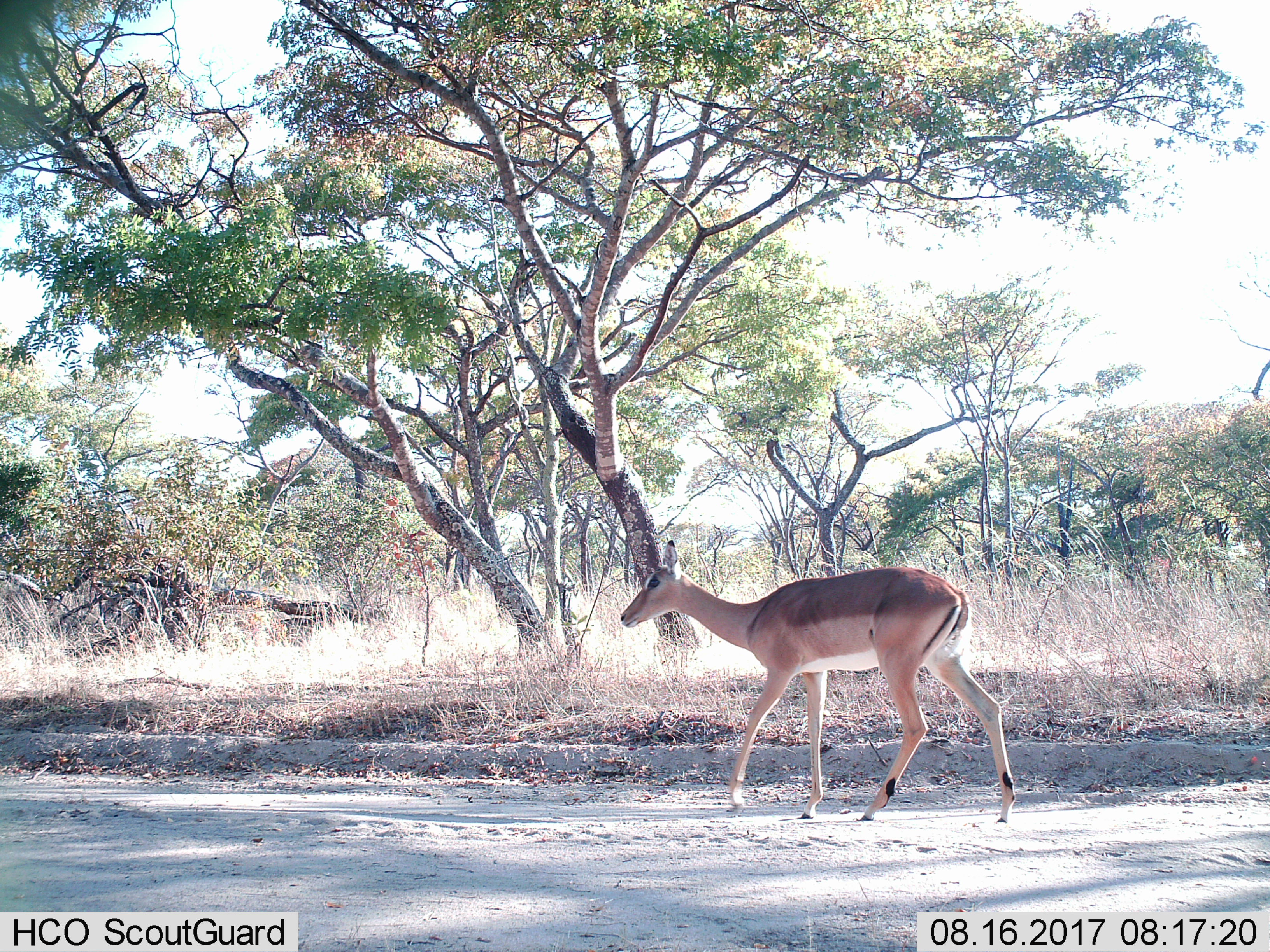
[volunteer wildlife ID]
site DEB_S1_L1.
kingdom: Animalia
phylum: Chordata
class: Mammalia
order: Artiodactyla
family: Bovidae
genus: Aepyceros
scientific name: Aepyceros melampus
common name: impala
Impala (Aepyceros melampus), count 1. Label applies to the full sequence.